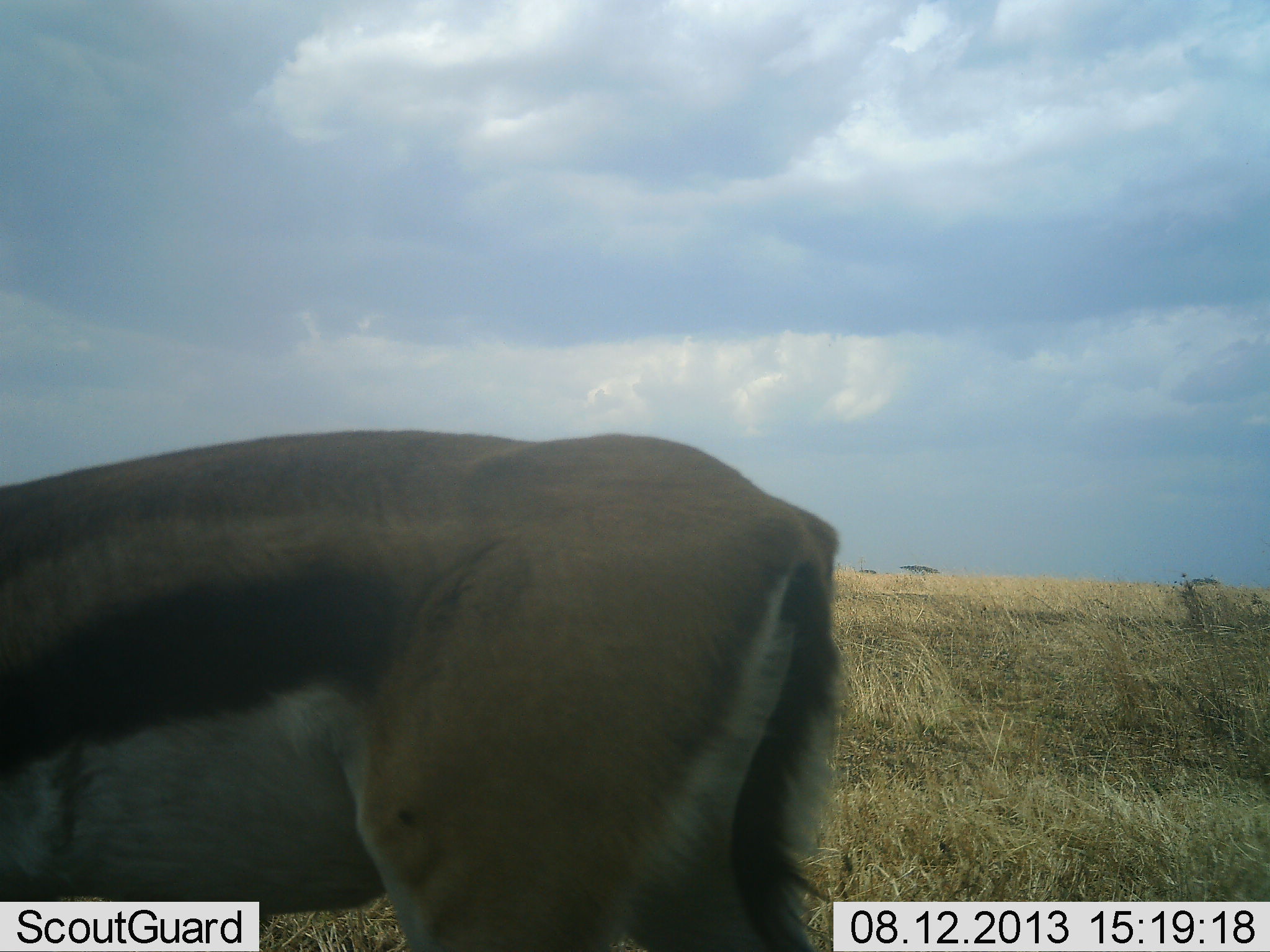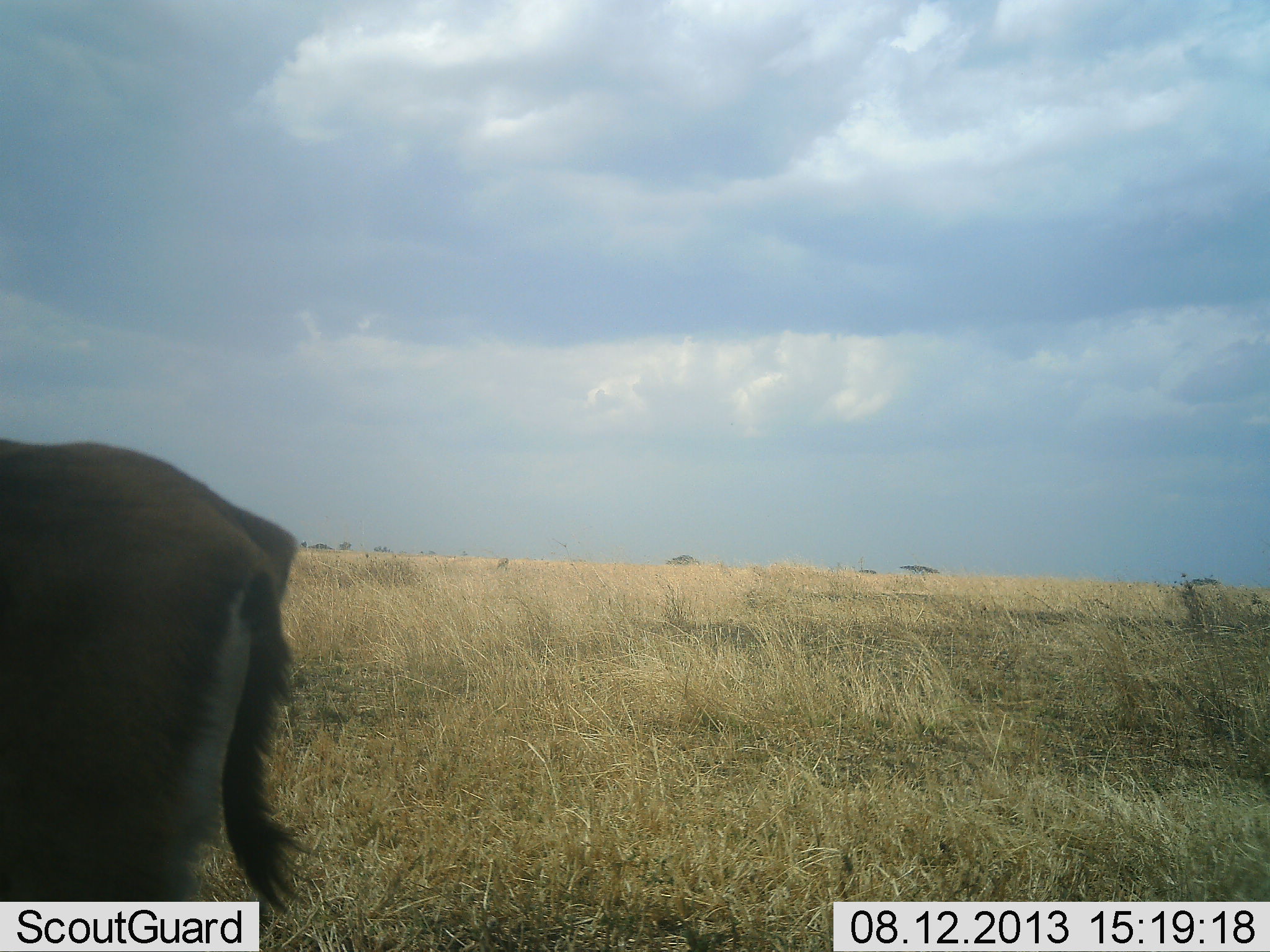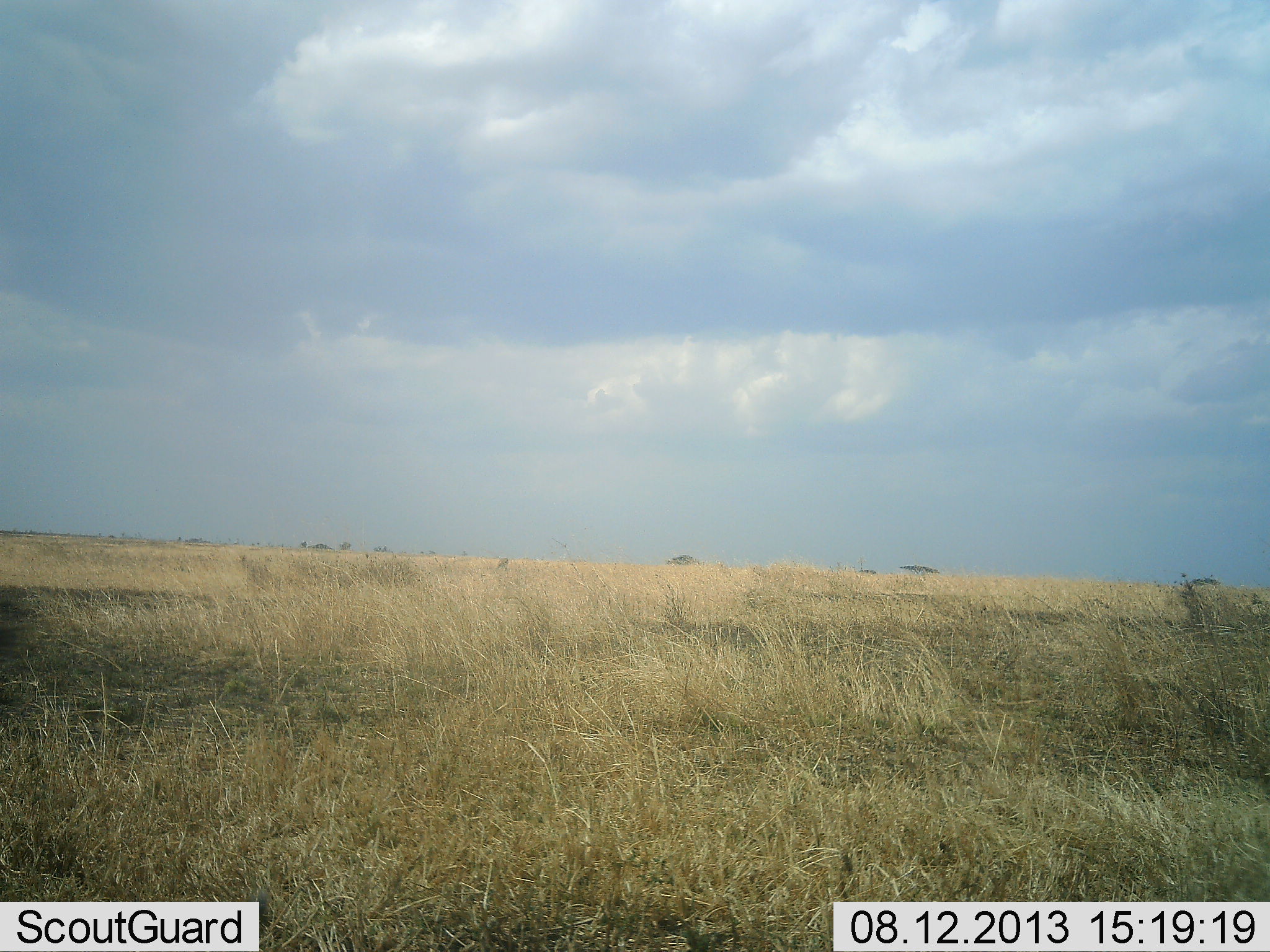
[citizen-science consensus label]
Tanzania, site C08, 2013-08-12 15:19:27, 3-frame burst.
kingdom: Animalia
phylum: Chordata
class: Mammalia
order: Artiodactyla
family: Bovidae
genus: Eudorcas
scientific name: Eudorcas thomsonii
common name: thomson's gazelle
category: gazellethomsons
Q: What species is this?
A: Gazellethomsons (thomson's gazelle) (Eudorcas thomsonii).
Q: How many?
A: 1.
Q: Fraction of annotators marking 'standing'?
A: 5%.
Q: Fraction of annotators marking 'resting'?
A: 0%.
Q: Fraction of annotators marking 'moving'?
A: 95%.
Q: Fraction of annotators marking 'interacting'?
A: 0%.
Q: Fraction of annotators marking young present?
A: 0%.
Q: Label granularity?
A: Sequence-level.